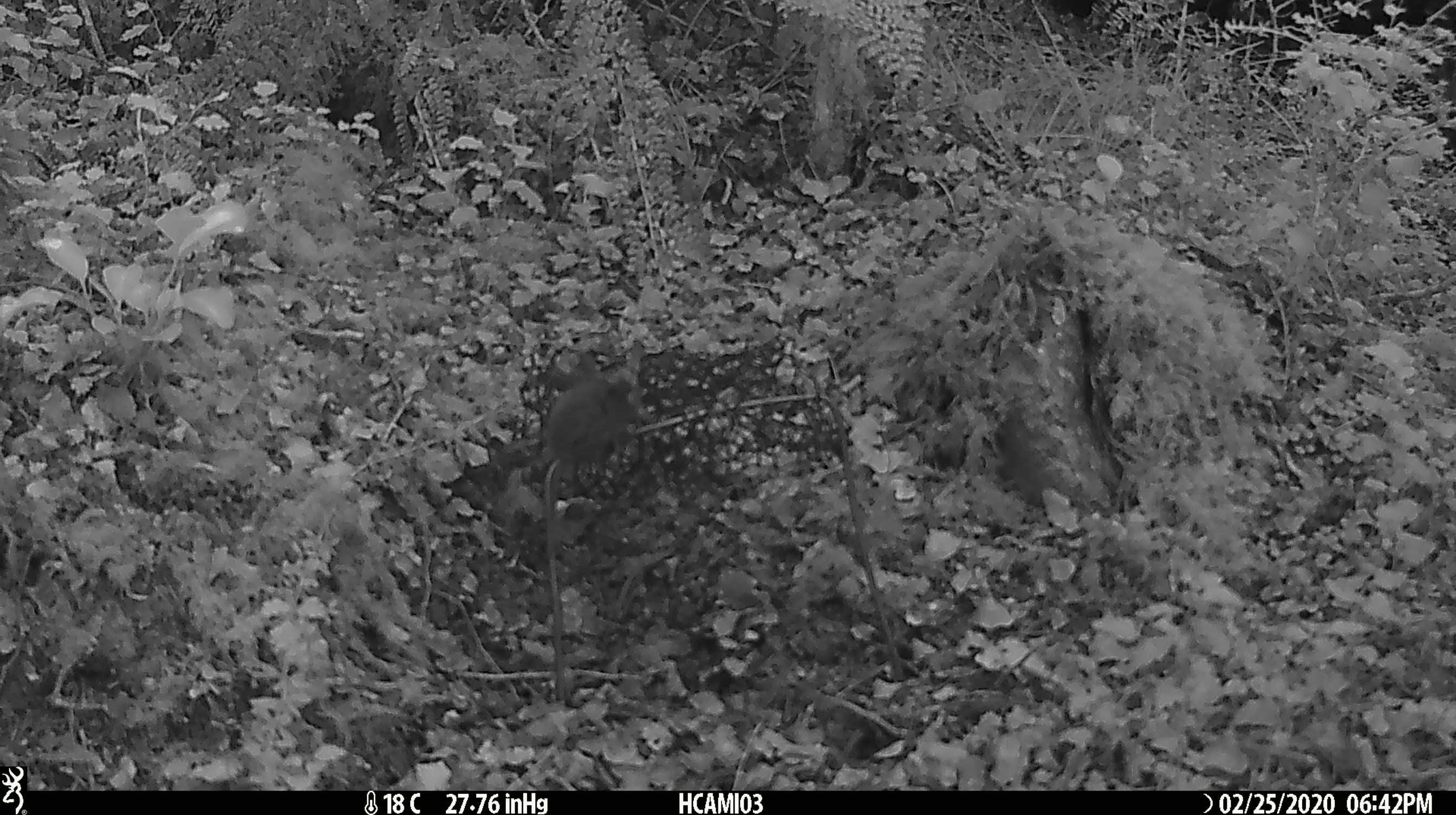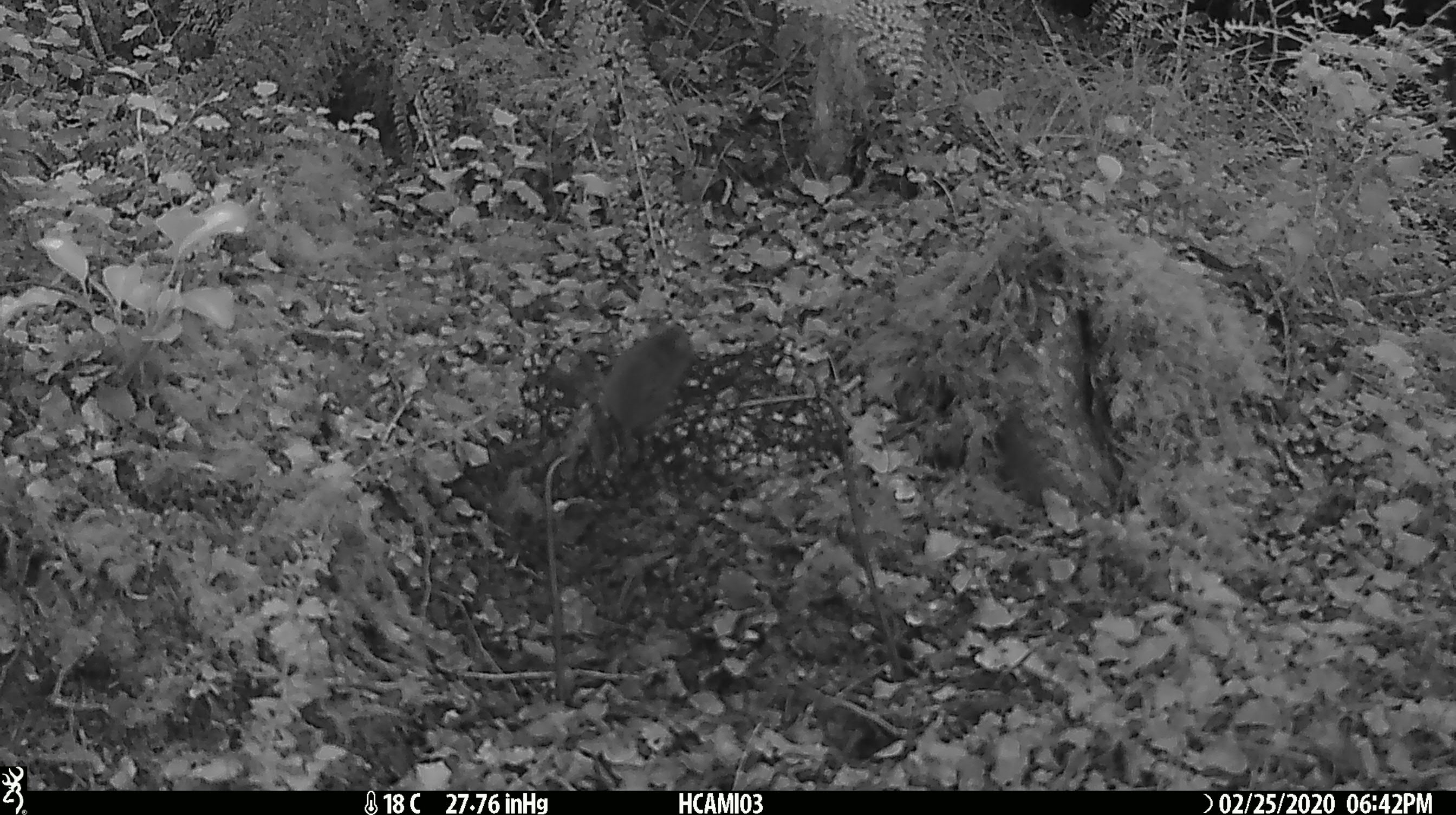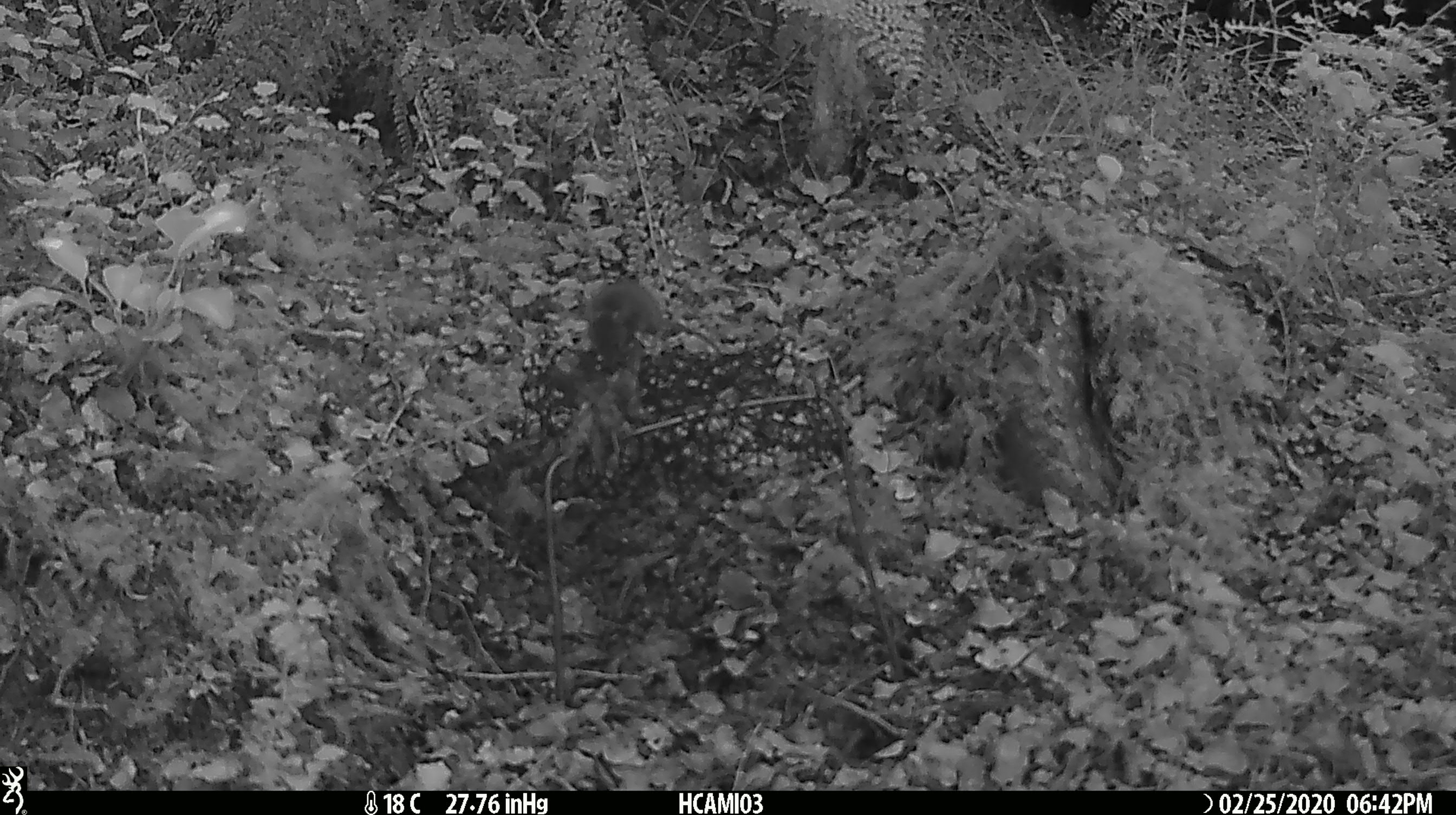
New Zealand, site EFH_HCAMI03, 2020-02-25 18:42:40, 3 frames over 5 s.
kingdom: Animalia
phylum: Chordata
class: Mammalia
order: Rodentia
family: Muridae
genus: Mus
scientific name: Mus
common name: mouse